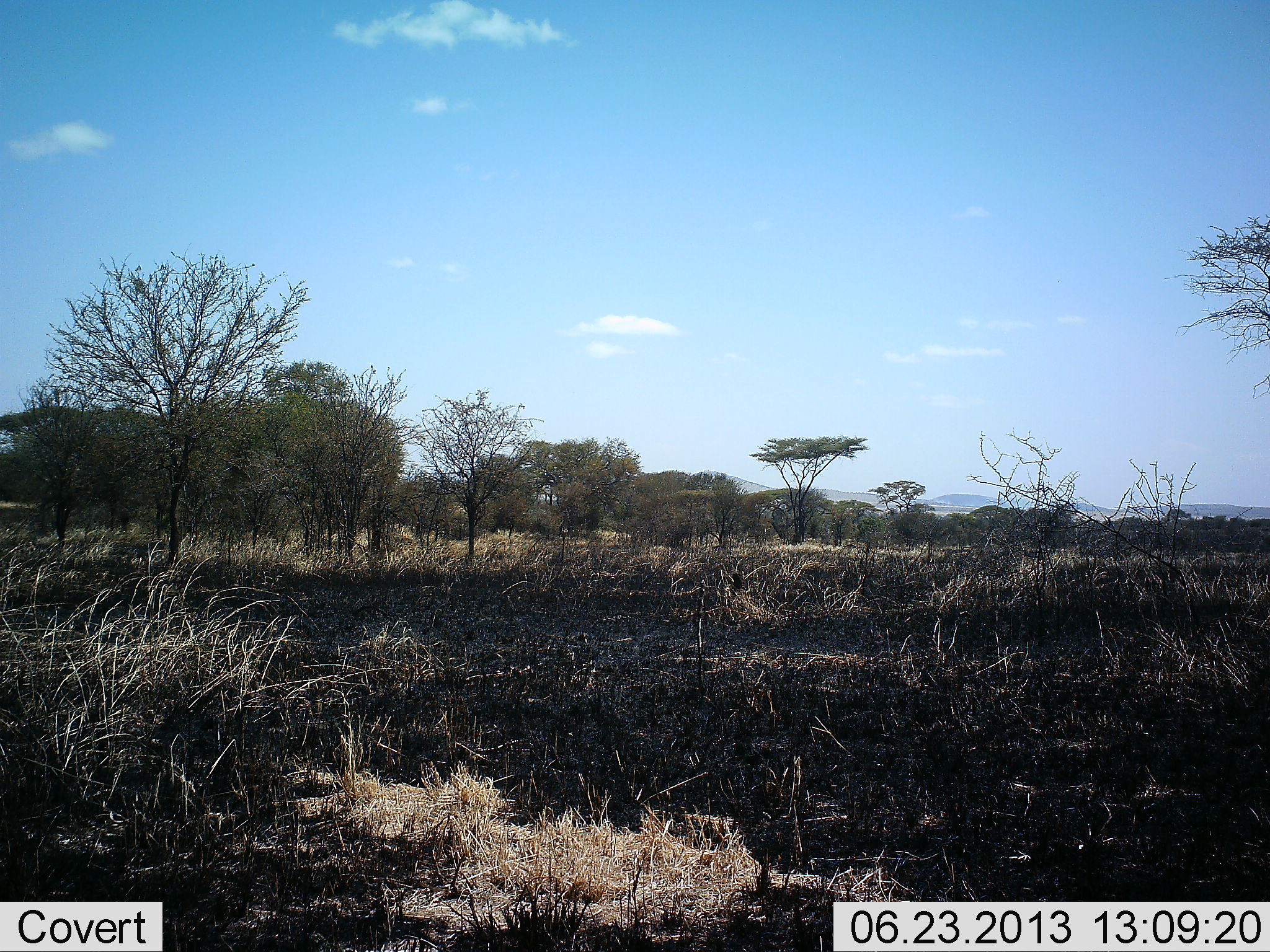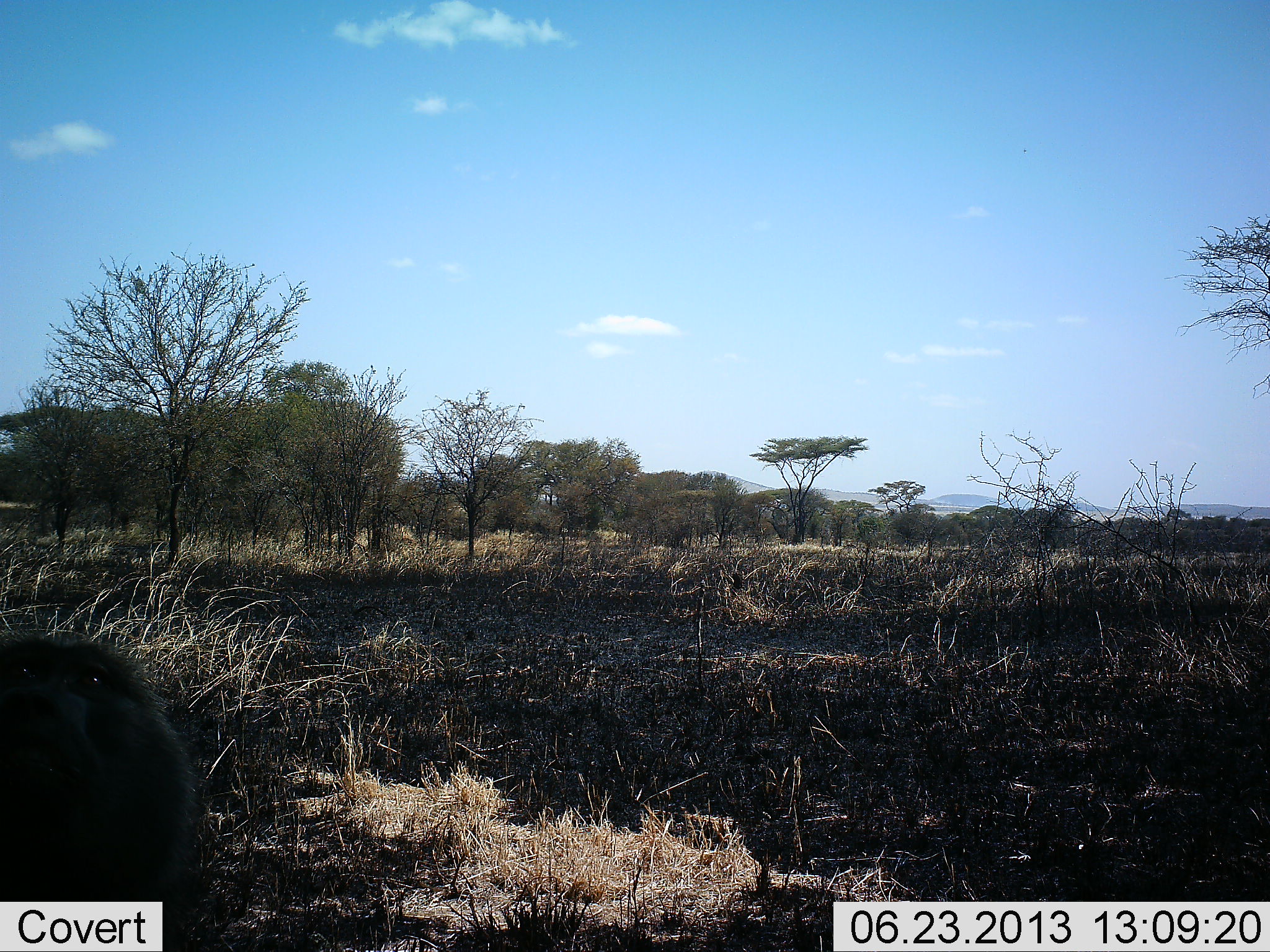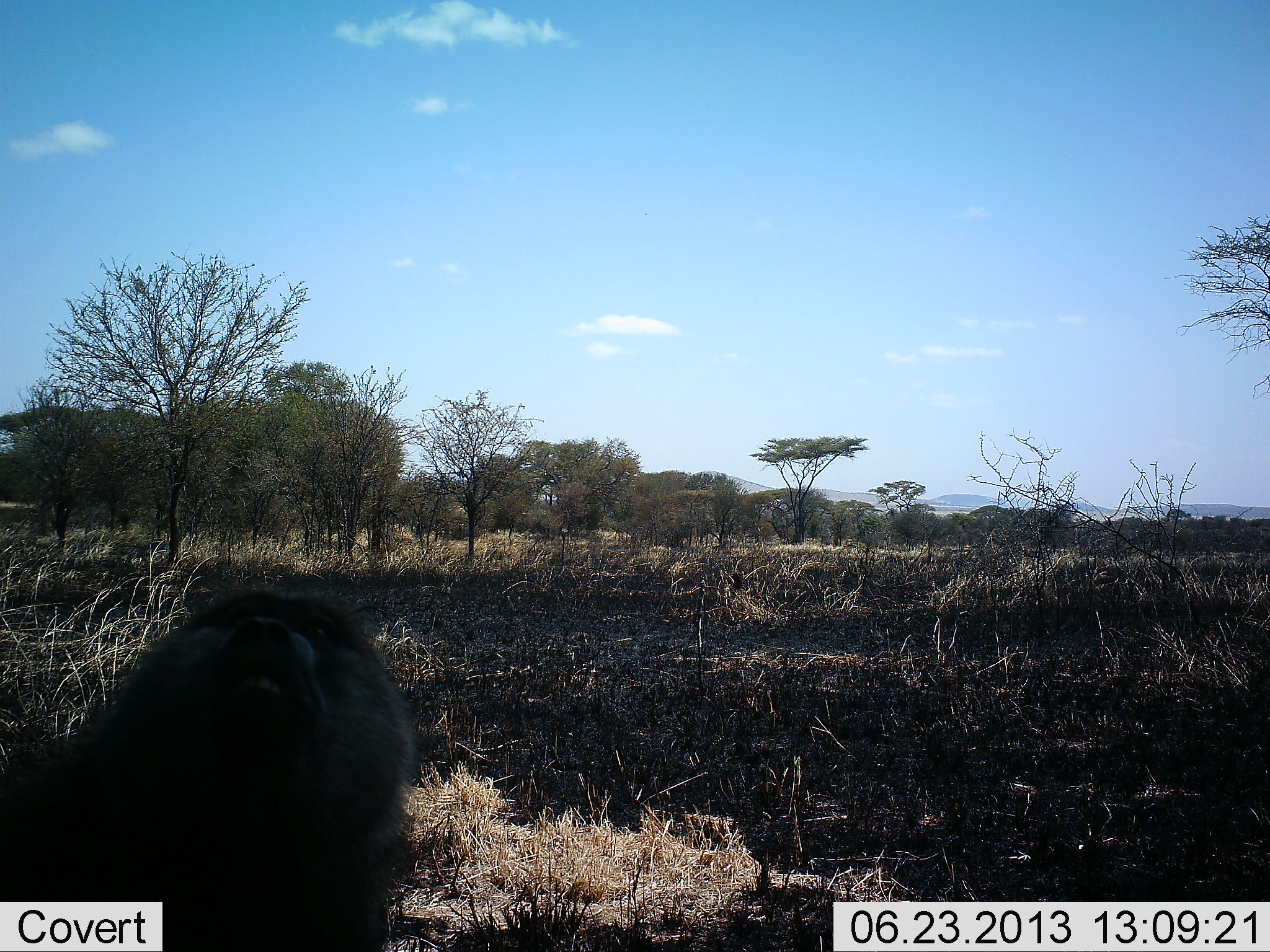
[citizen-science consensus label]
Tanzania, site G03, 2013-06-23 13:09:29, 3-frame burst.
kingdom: Animalia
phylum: Chordata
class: Mammalia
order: Primates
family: Cercopithecidae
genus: Papio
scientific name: Papio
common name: baboon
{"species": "baboon (Papio)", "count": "1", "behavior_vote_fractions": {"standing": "36%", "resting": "9%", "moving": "45%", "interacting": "27%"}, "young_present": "0%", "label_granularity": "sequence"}